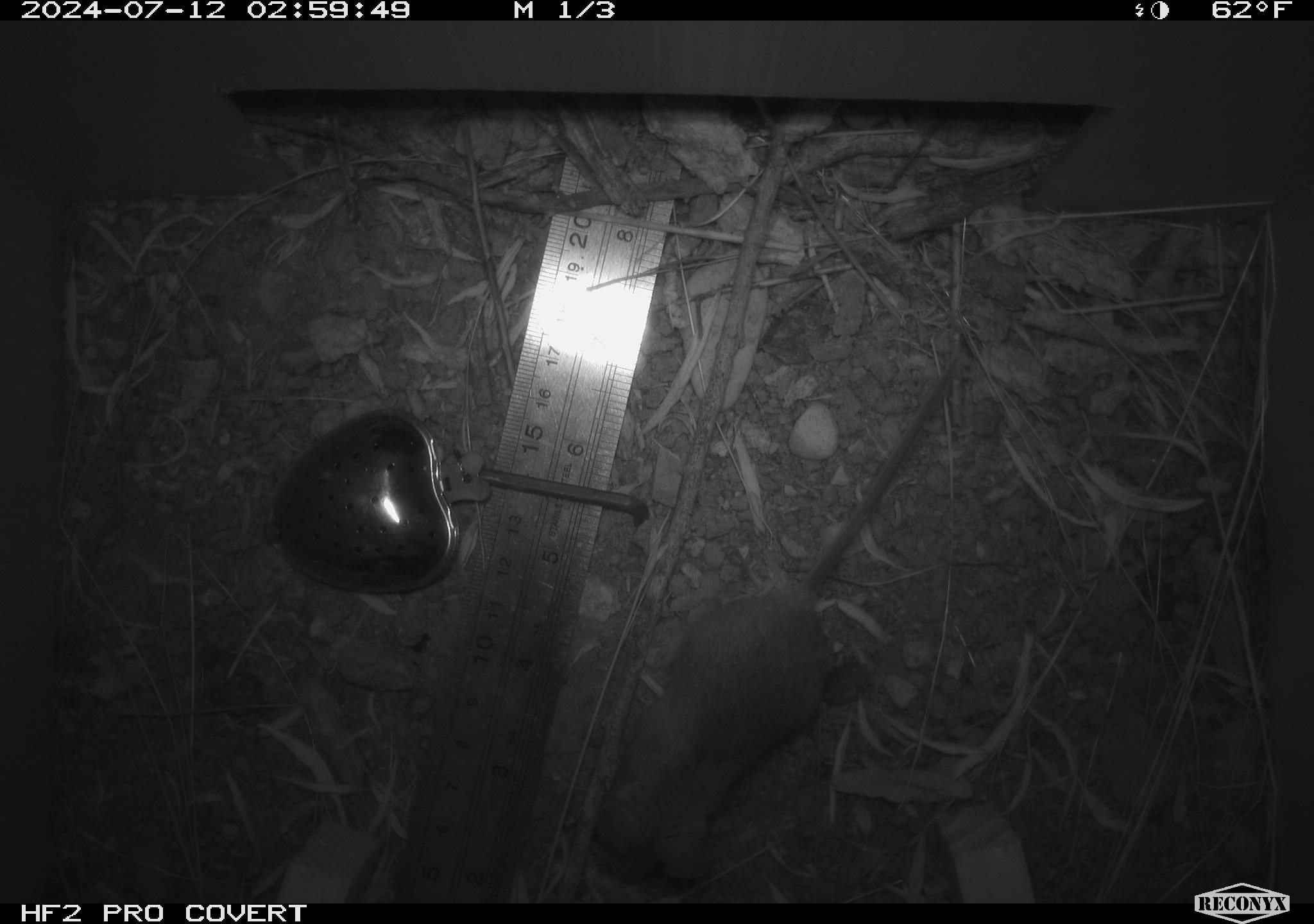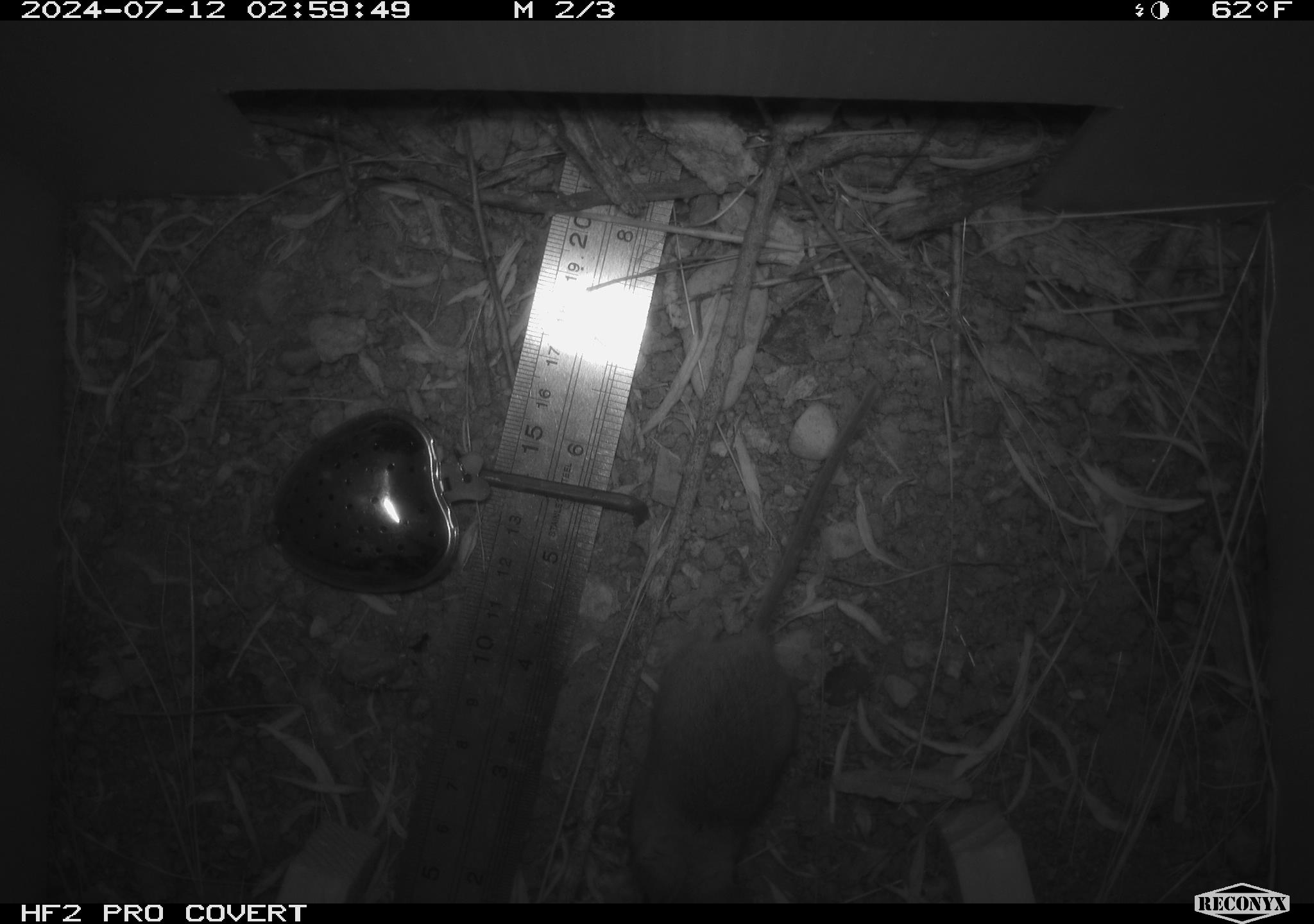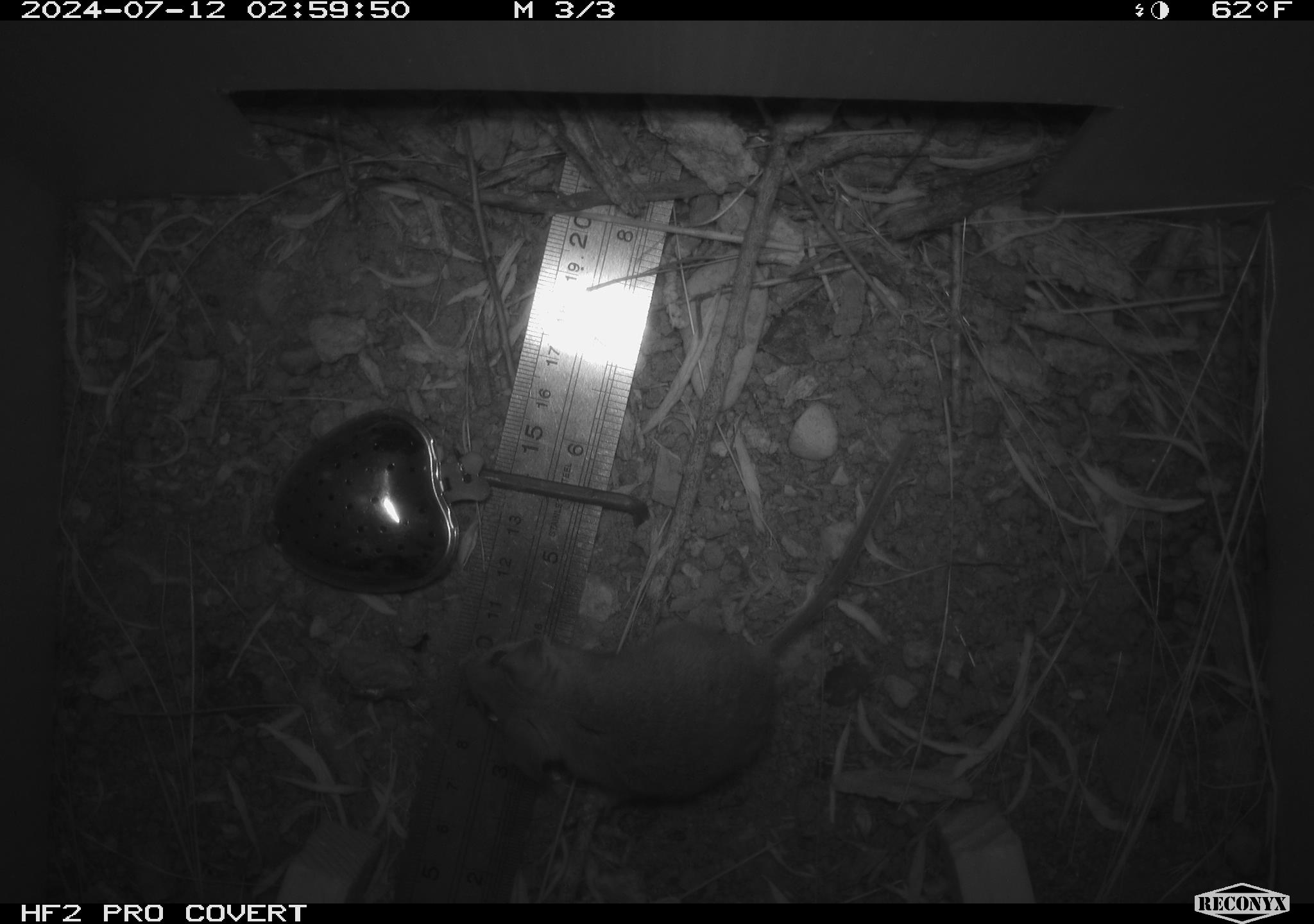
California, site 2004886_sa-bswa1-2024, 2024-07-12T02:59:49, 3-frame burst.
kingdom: Animalia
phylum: Chordata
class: Mammalia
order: Rodentia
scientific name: Rodentia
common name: mouse species